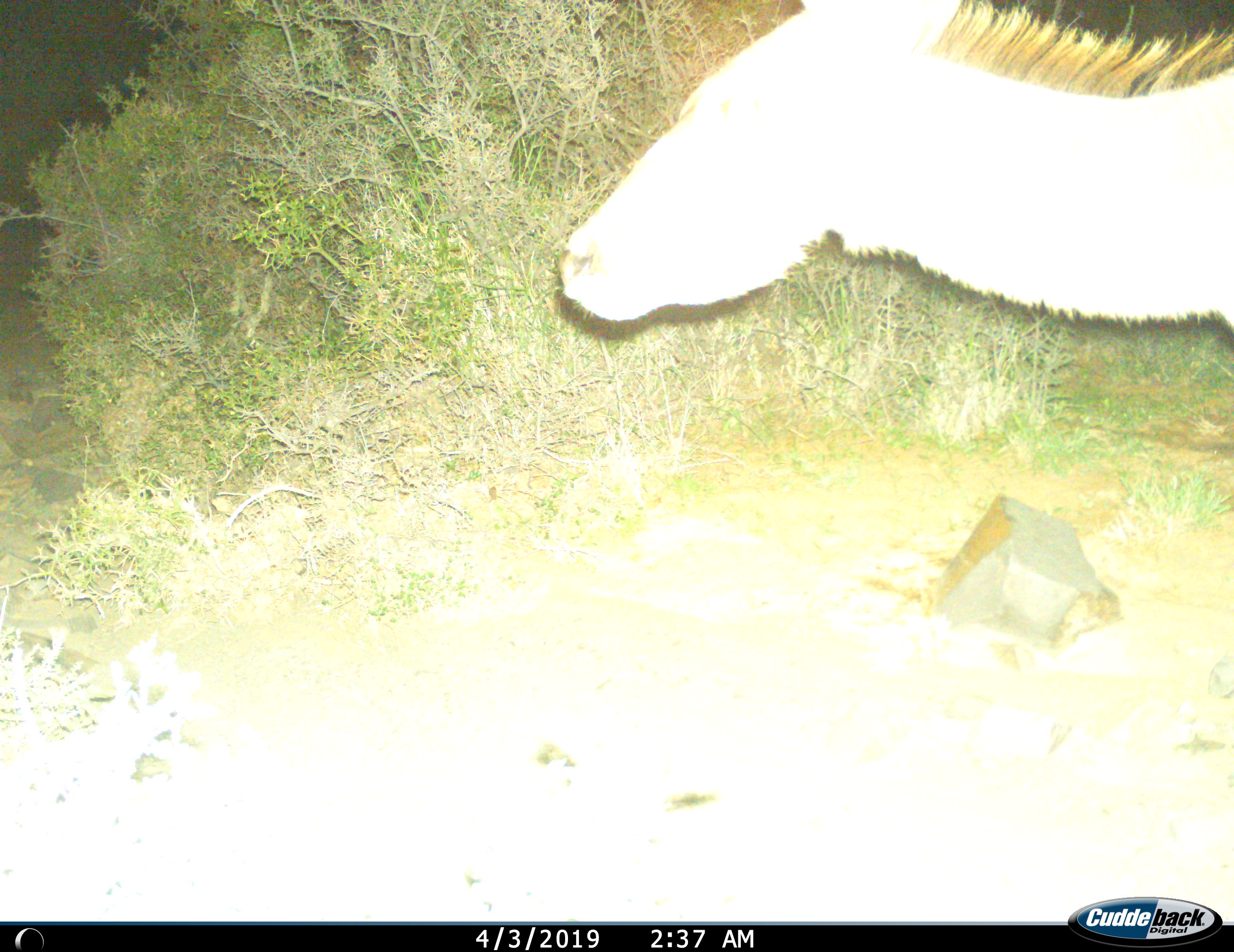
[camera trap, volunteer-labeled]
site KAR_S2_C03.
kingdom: Animalia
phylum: Chordata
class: Mammalia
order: Artiodactyla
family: Bovidae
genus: Tragelaphus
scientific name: Tragelaphus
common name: kudu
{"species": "kudu (Tragelaphus)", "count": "1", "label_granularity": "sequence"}